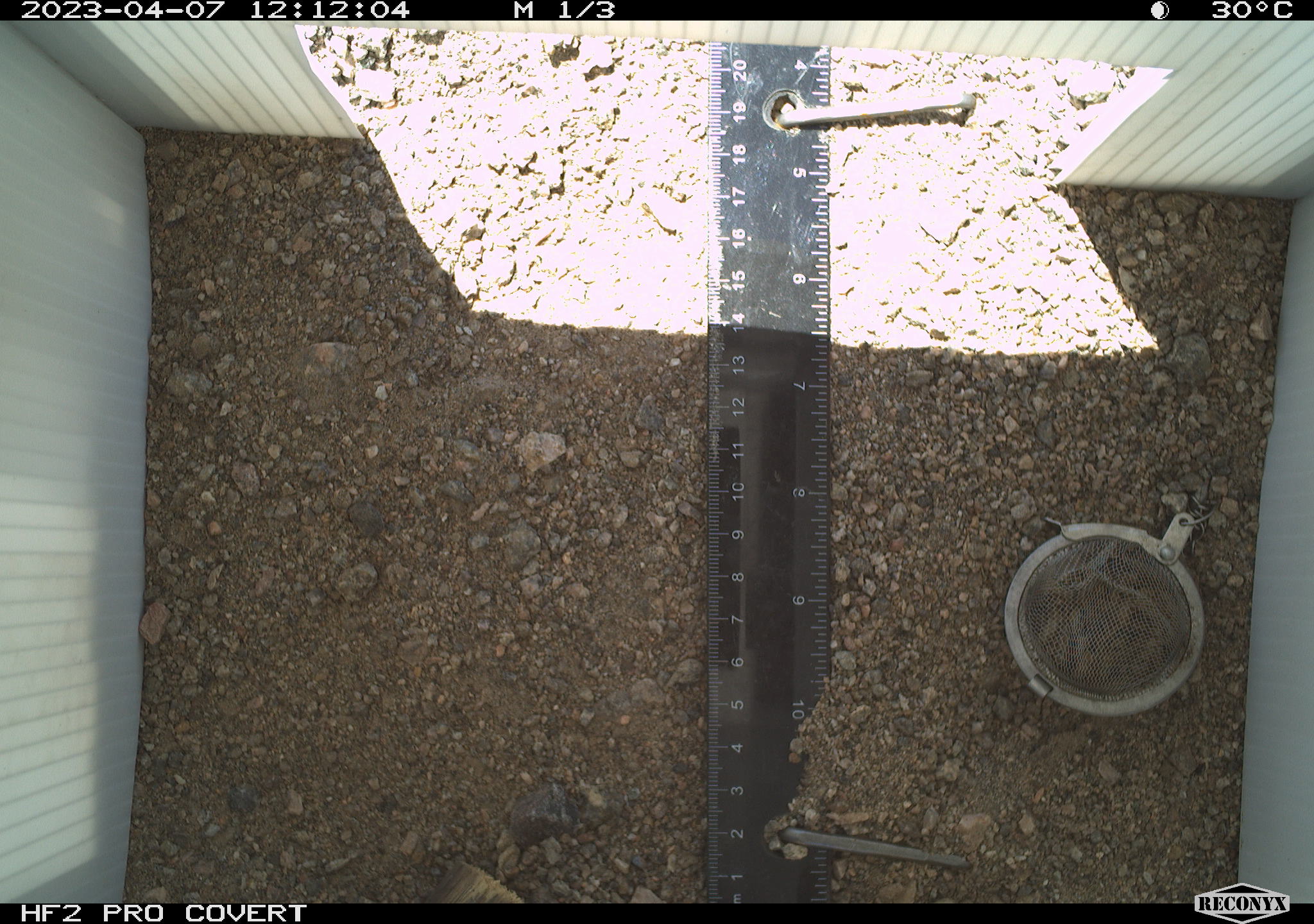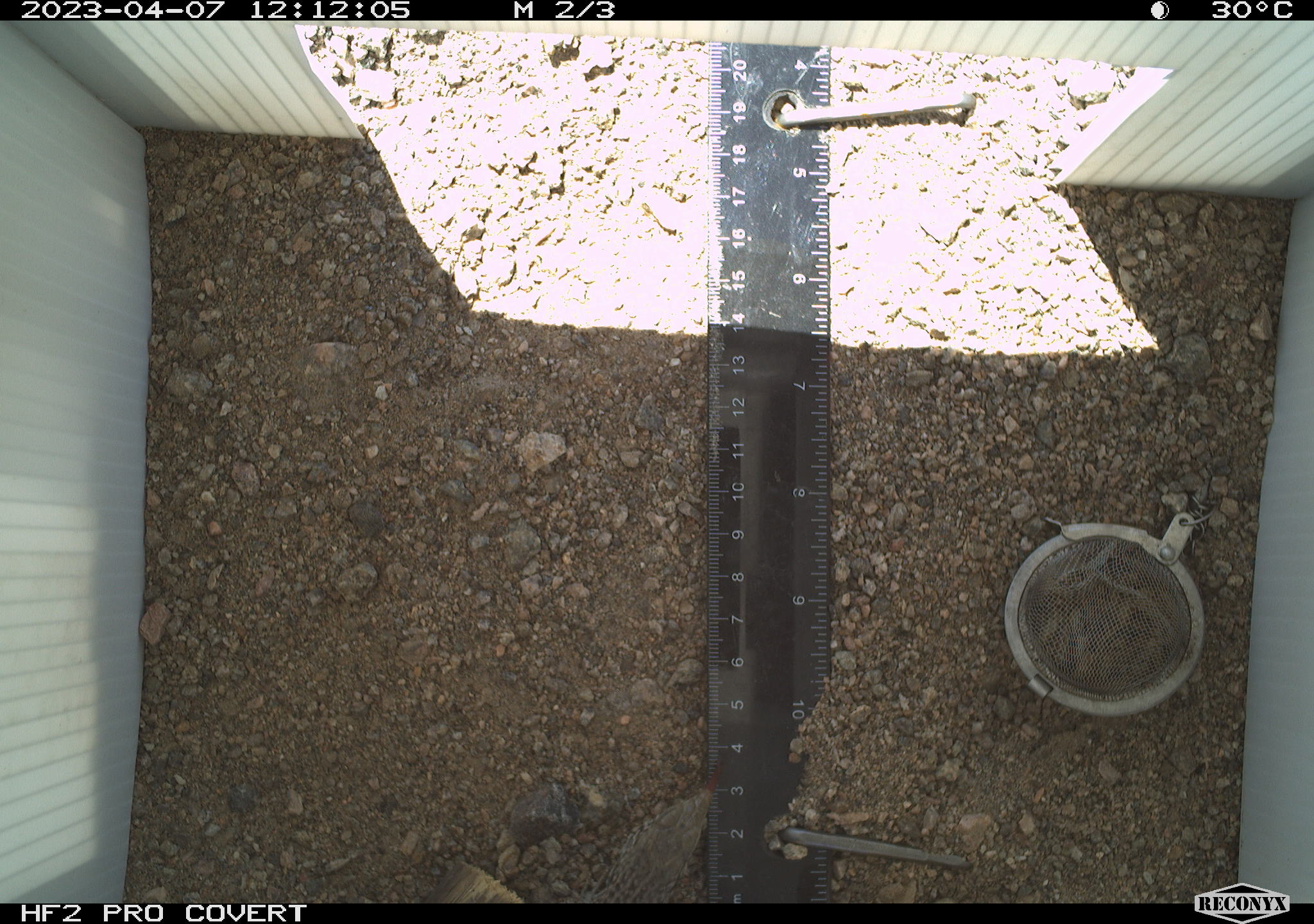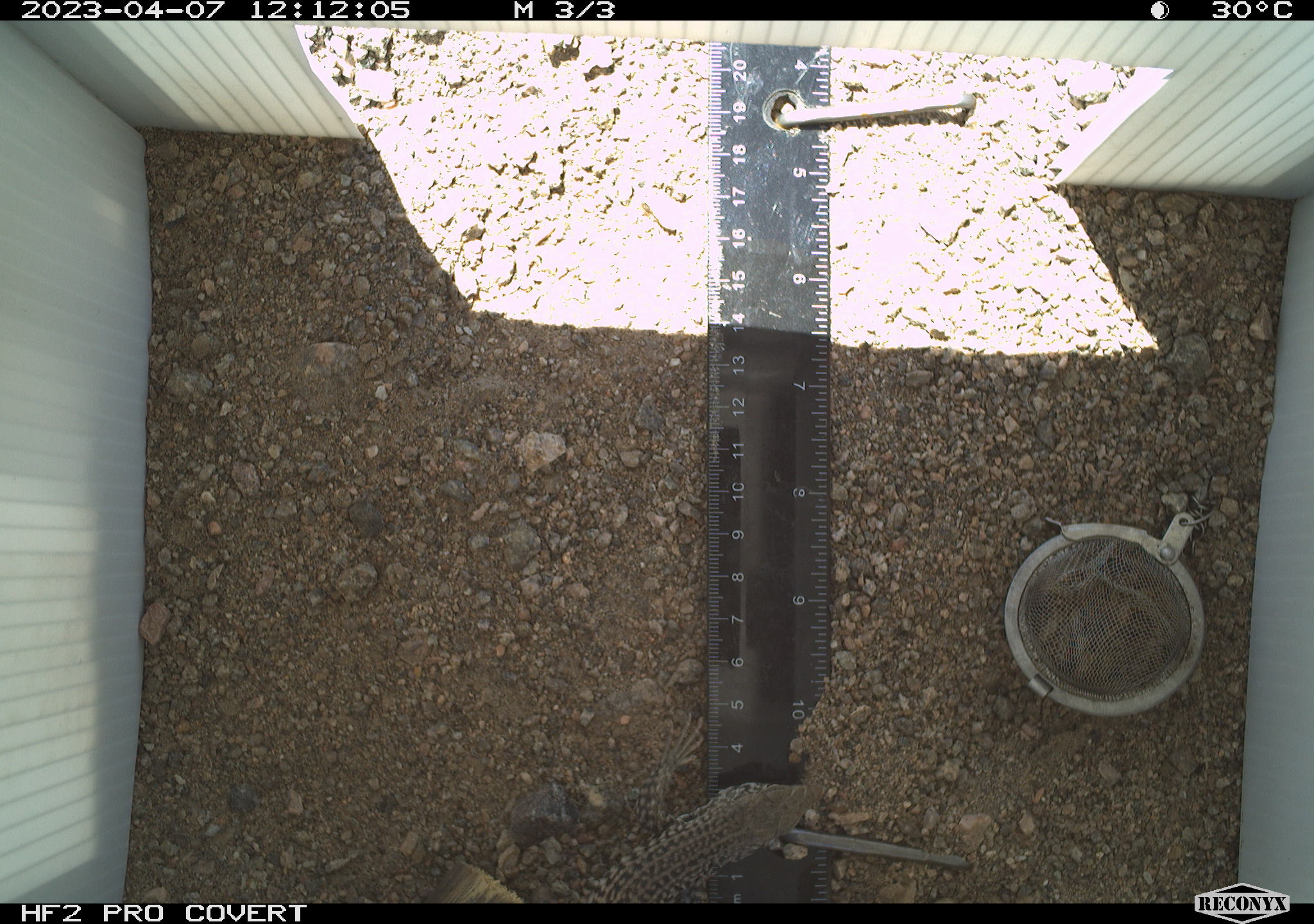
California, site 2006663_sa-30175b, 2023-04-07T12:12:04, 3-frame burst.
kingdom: Animalia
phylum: Chordata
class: Reptilia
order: Squamata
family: Teiidae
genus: Aspidoscelis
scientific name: Aspidoscelis tigris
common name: western whiptail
Western whiptail (Aspidoscelis tigris).